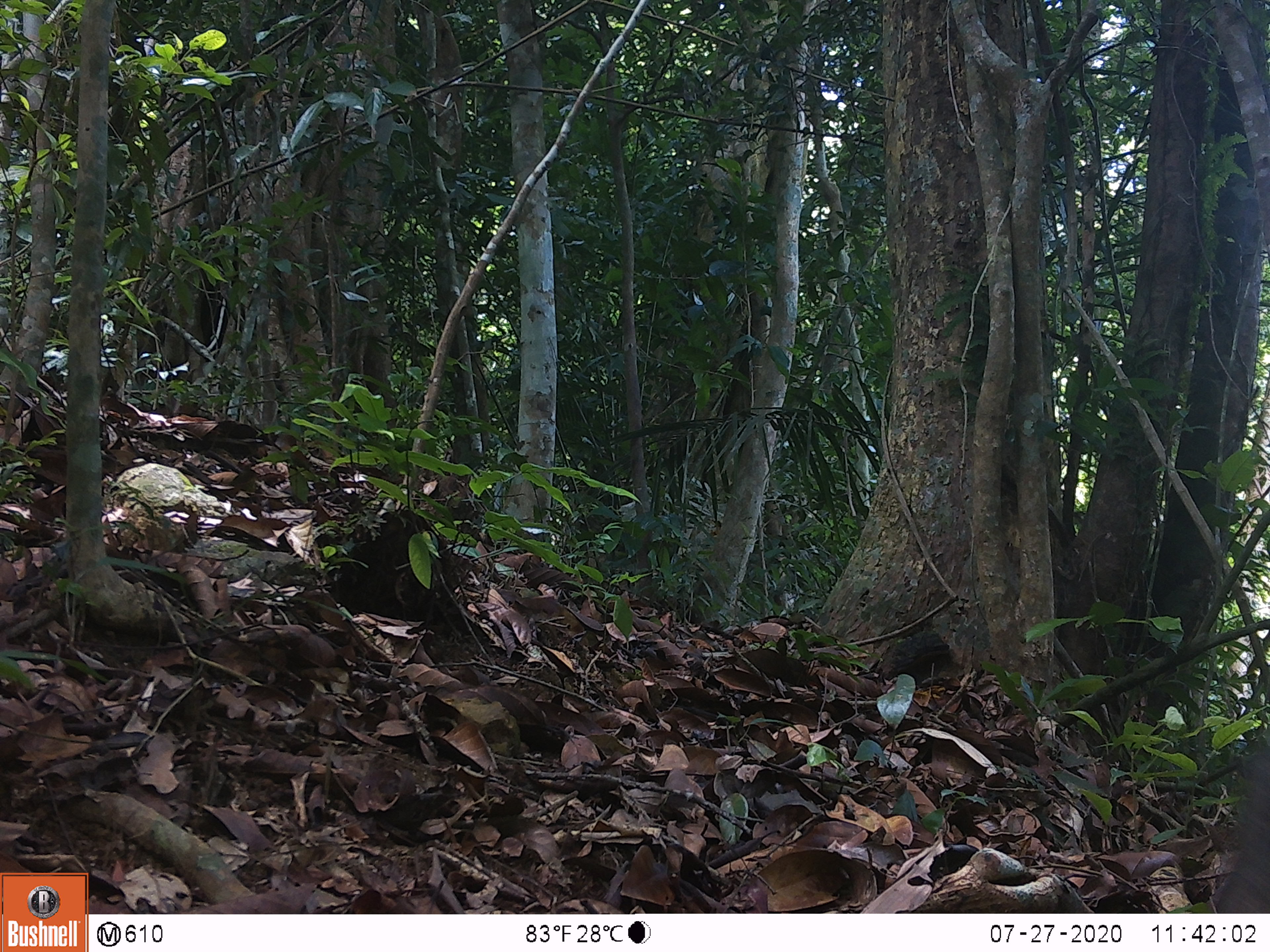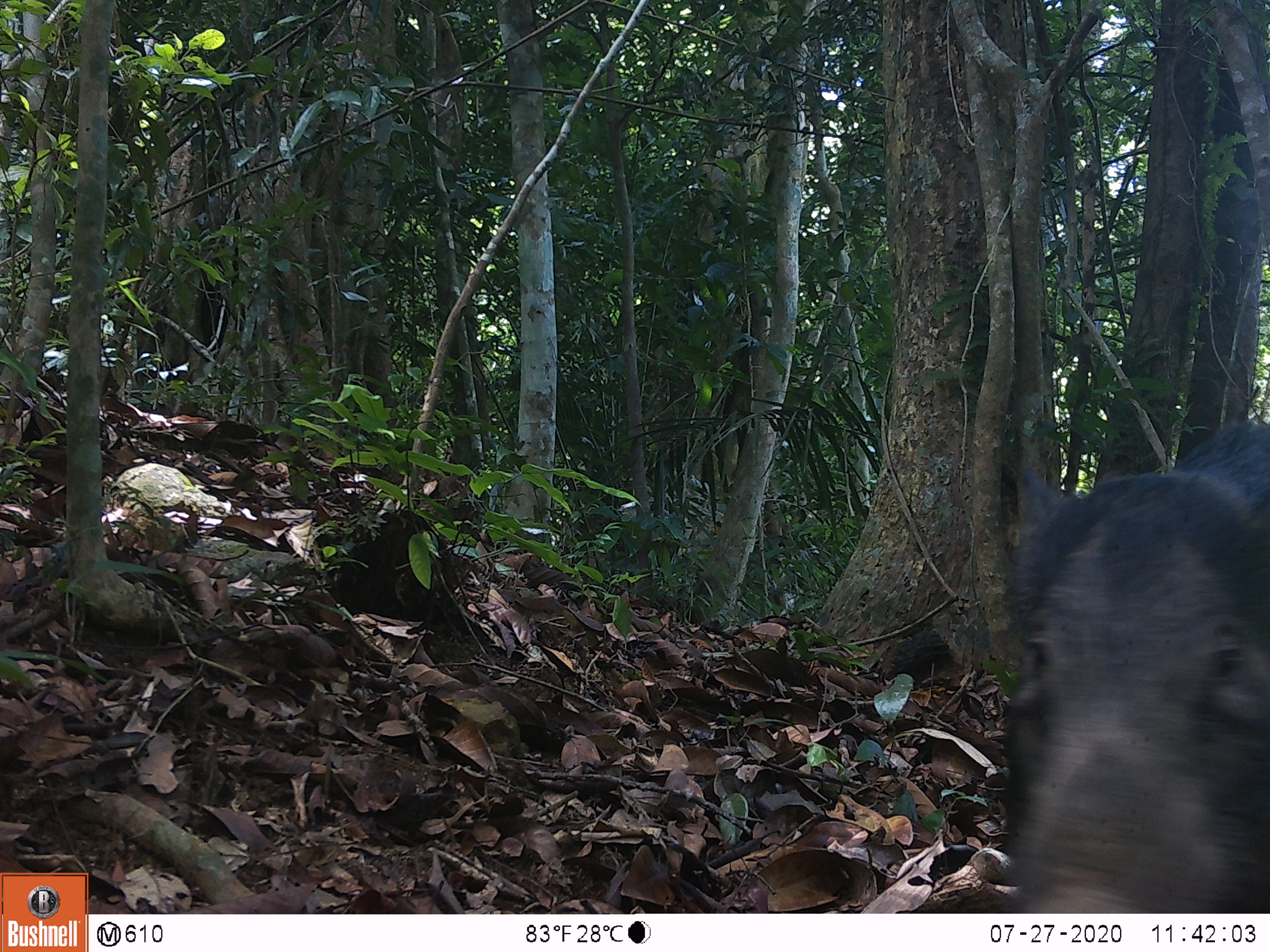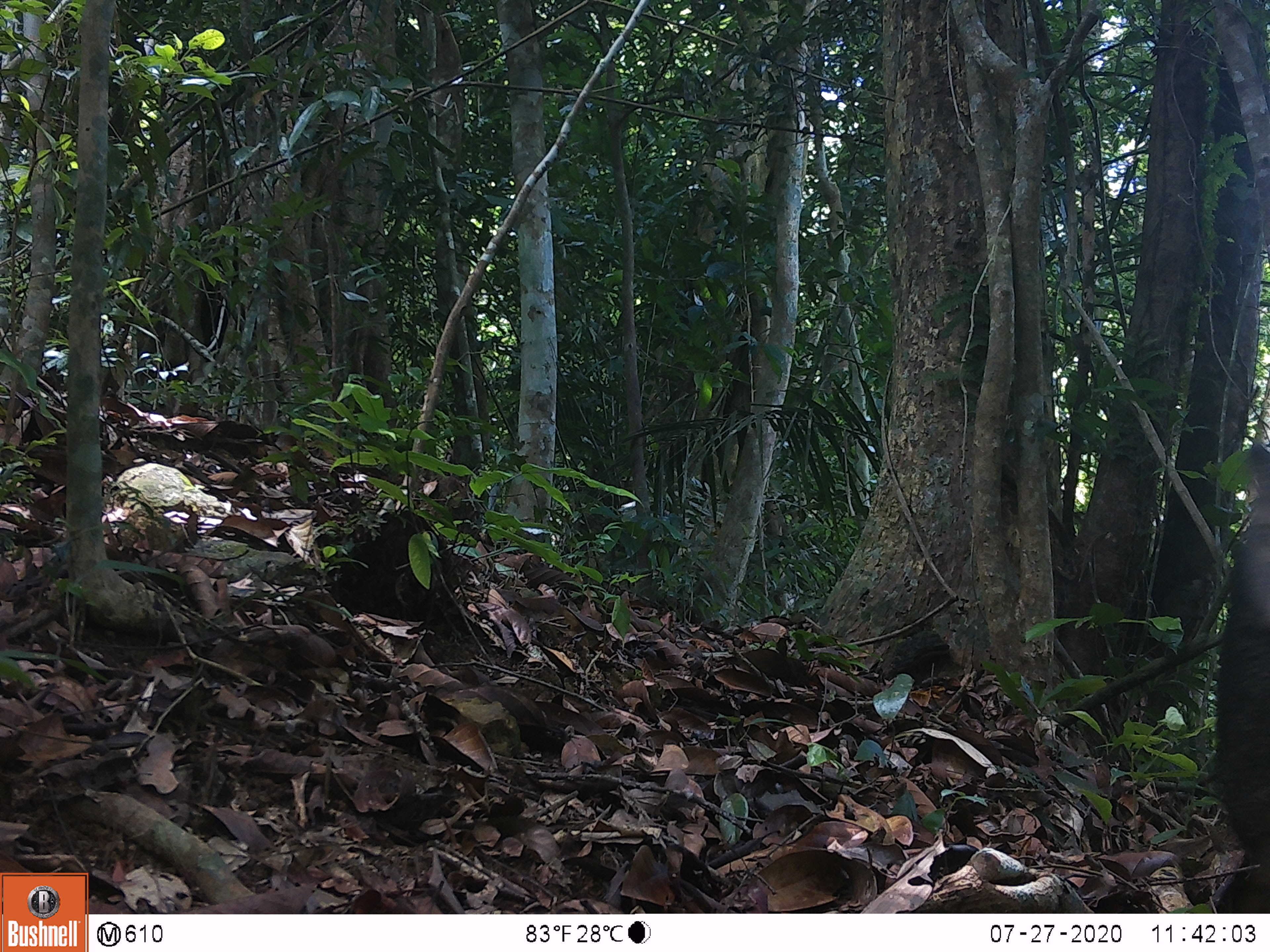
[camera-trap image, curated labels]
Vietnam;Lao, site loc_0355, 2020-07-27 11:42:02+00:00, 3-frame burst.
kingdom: Animalia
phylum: Chordata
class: Mammalia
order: Artiodactyla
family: Suidae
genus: Sus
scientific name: Sus scrofa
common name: eurasian wild pig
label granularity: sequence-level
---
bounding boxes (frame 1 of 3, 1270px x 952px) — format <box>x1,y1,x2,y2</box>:
eurasian wild pig: <box>1216,750,1270,913</box>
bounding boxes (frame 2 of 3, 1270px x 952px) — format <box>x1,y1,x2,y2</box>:
eurasian wild pig: <box>1004,421,1270,913</box>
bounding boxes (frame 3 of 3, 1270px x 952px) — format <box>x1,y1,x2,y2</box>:
eurasian wild pig: <box>1216,443,1268,913</box>